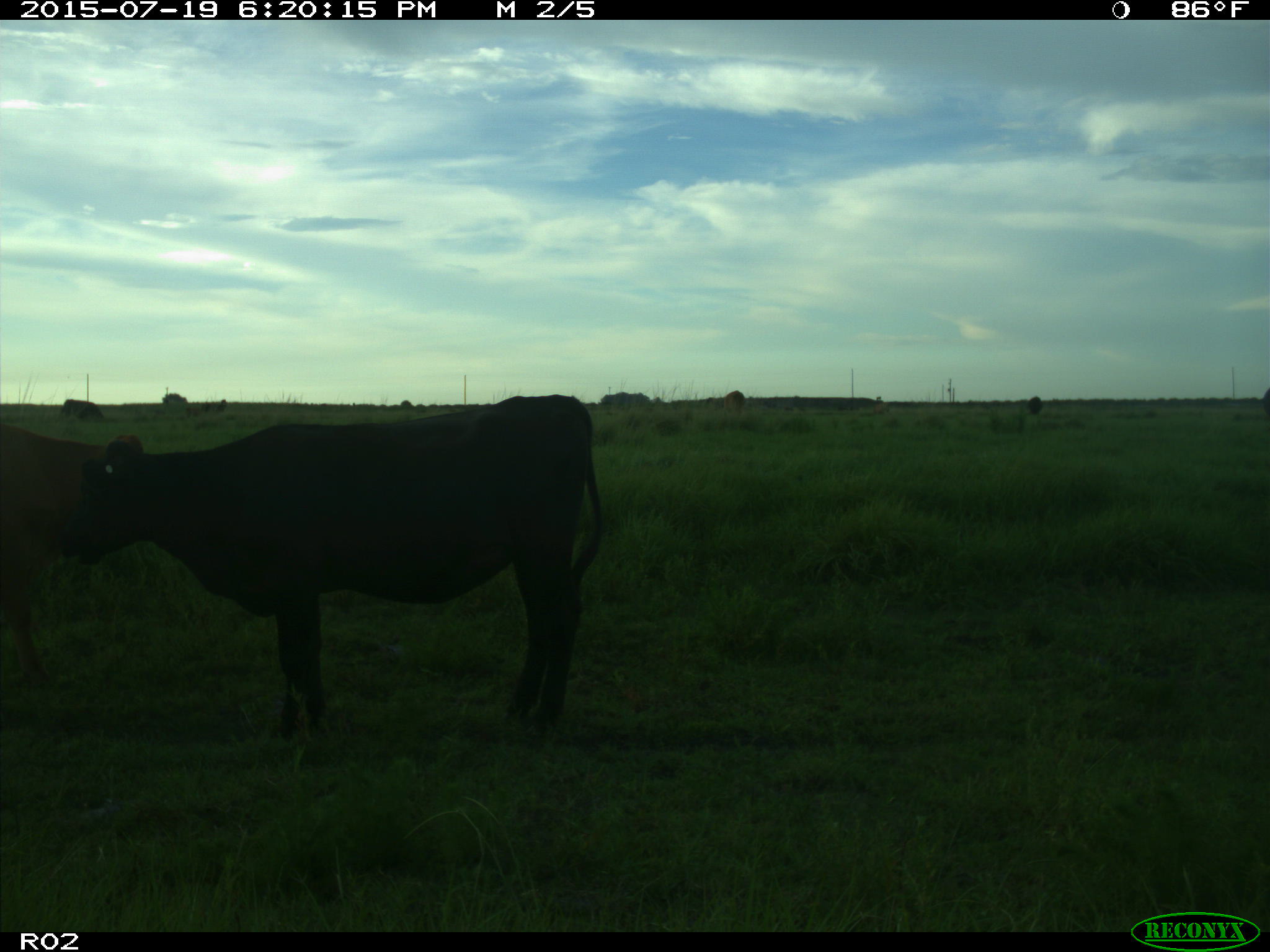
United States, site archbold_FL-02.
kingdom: Animalia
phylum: Chordata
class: Mammalia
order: Artiodactyla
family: Bovidae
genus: Bos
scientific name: Bos taurus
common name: domestic cow